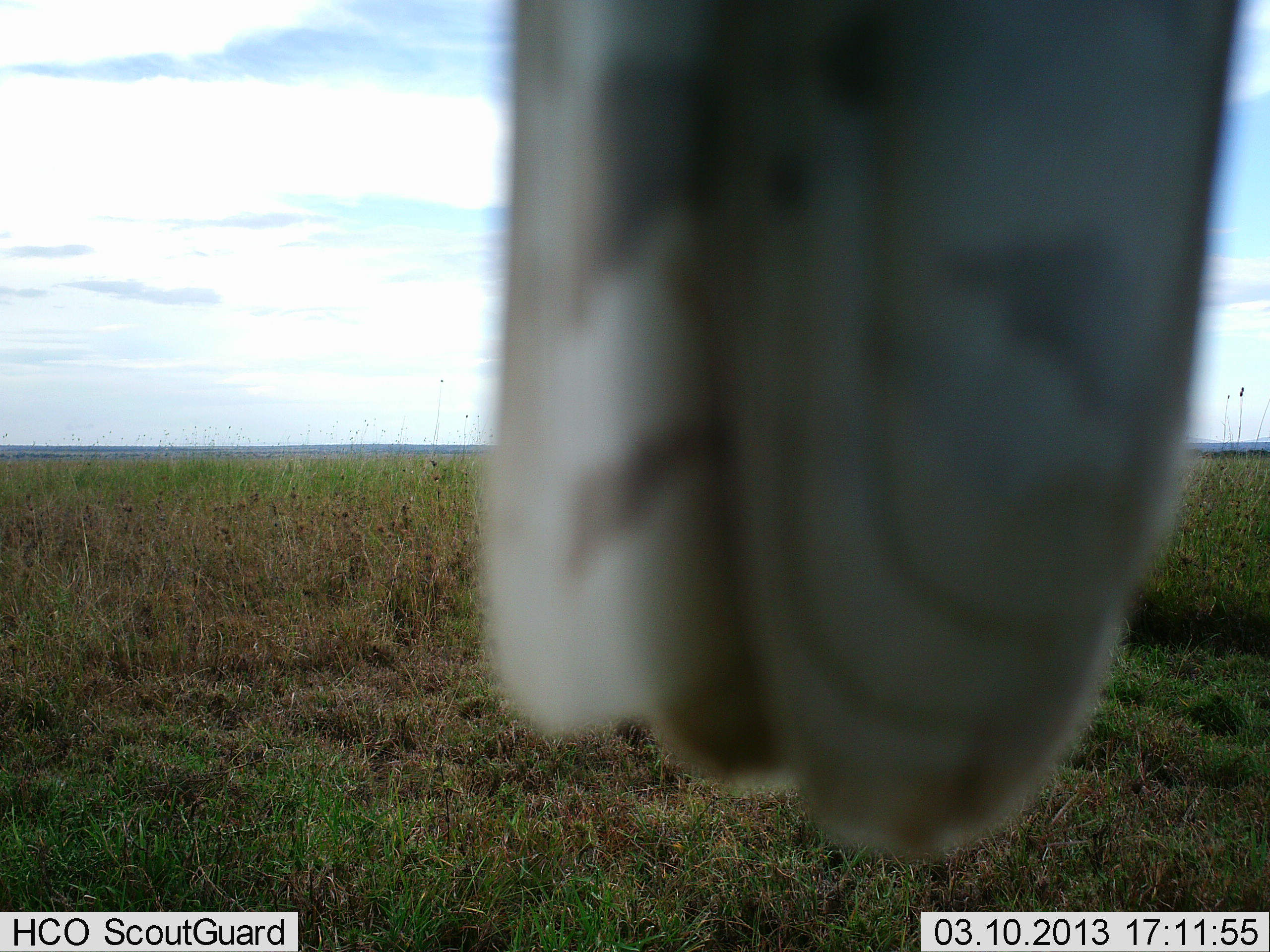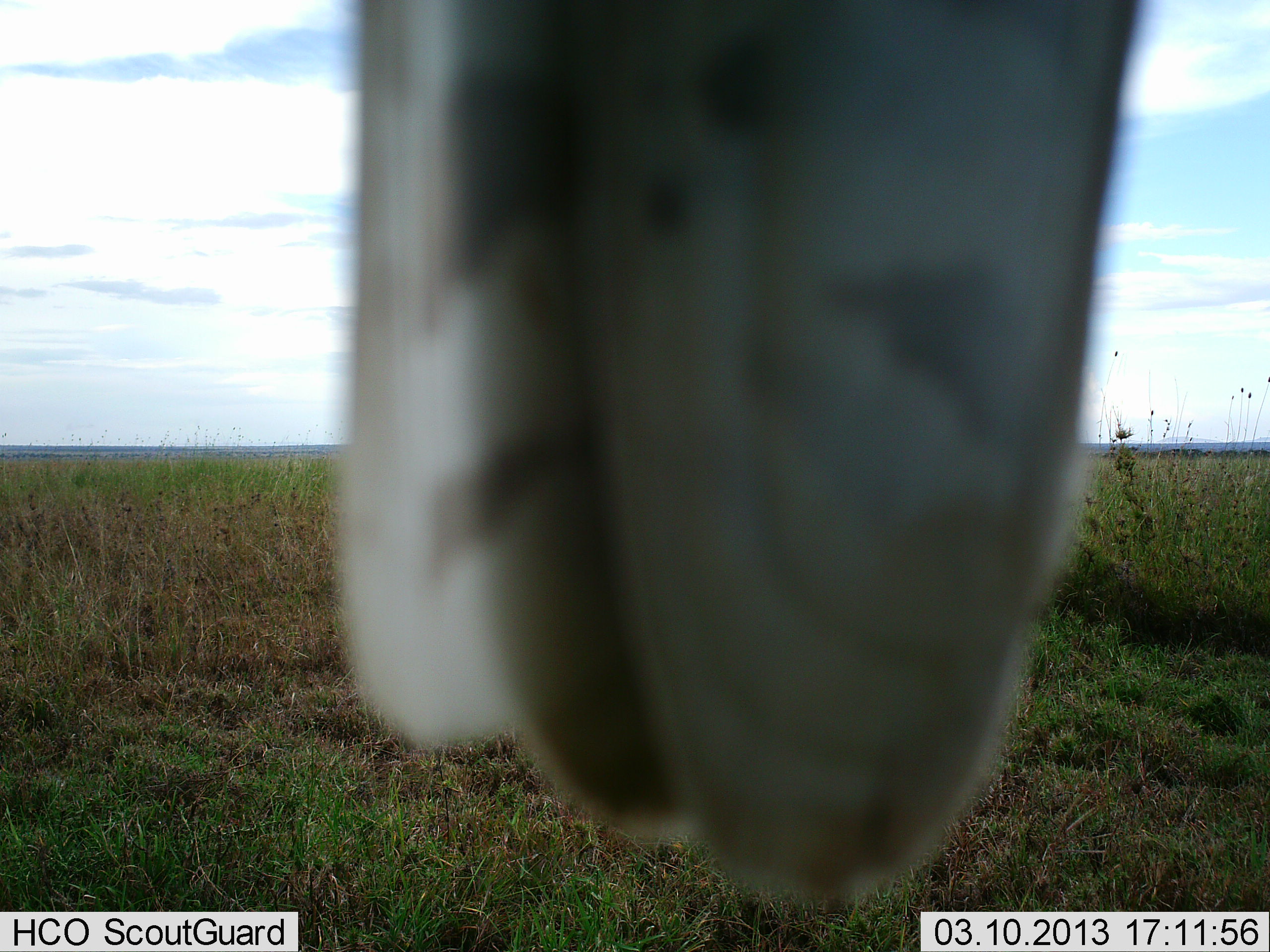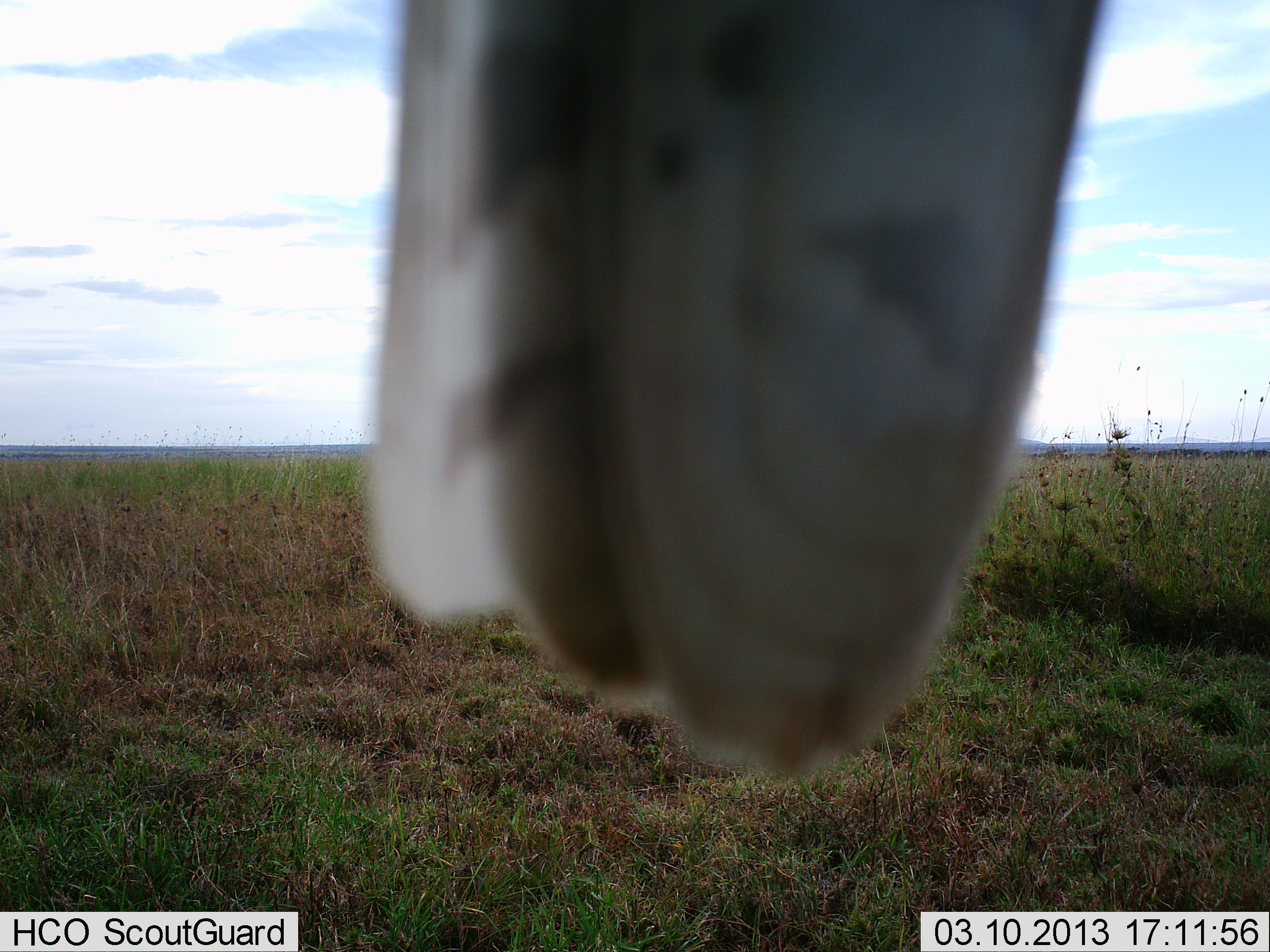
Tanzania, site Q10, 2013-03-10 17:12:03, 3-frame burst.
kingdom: Animalia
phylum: Chordata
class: Aves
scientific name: Aves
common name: bird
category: otherbird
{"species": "otherbird (bird) (Aves)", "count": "1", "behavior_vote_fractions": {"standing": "75%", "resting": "25%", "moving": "0%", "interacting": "12%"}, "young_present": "0%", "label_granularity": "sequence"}